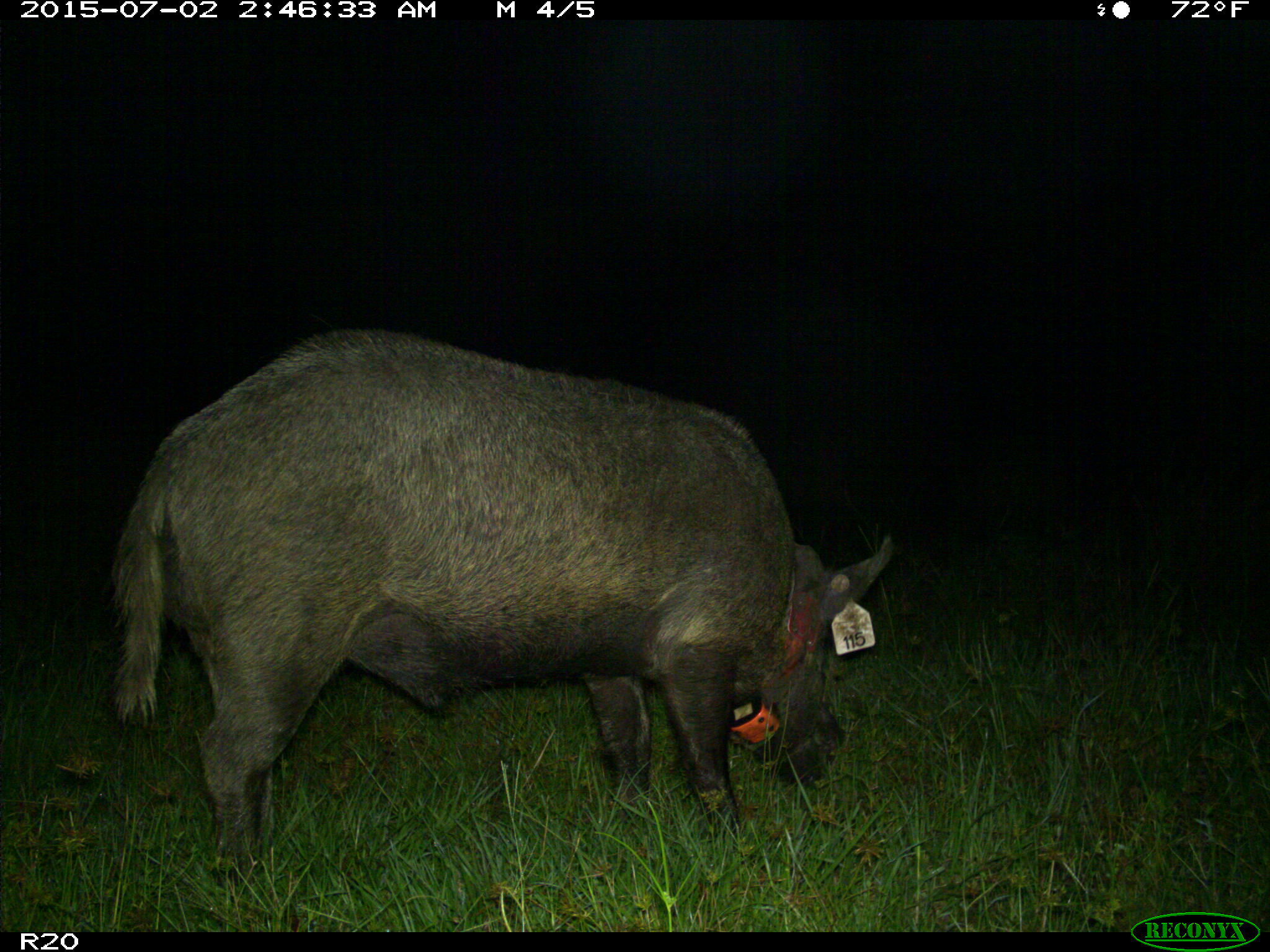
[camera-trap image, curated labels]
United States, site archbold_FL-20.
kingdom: Animalia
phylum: Chordata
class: Mammalia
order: Artiodactyla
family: Suidae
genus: Sus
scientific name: Sus scrofa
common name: wild boar